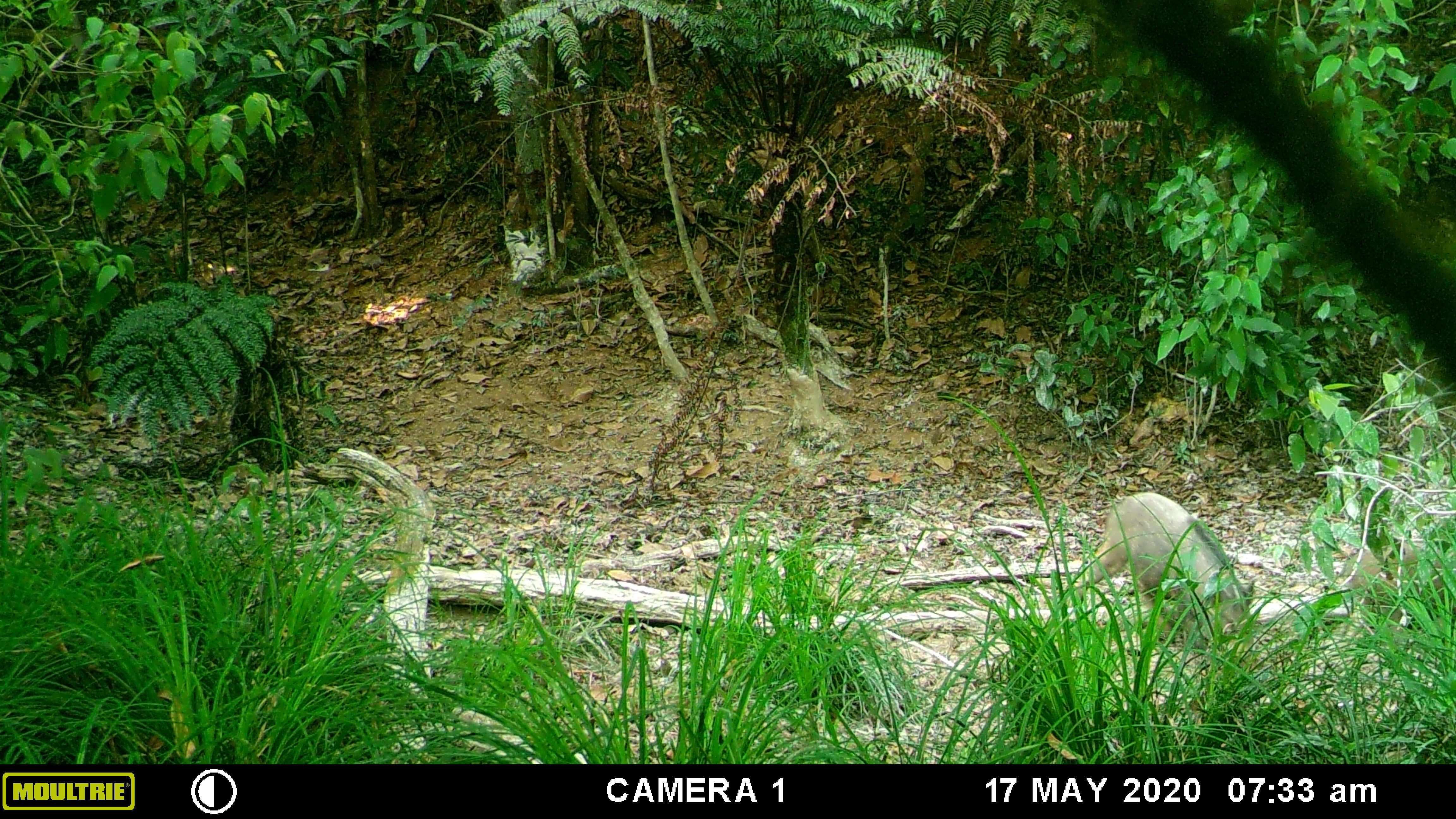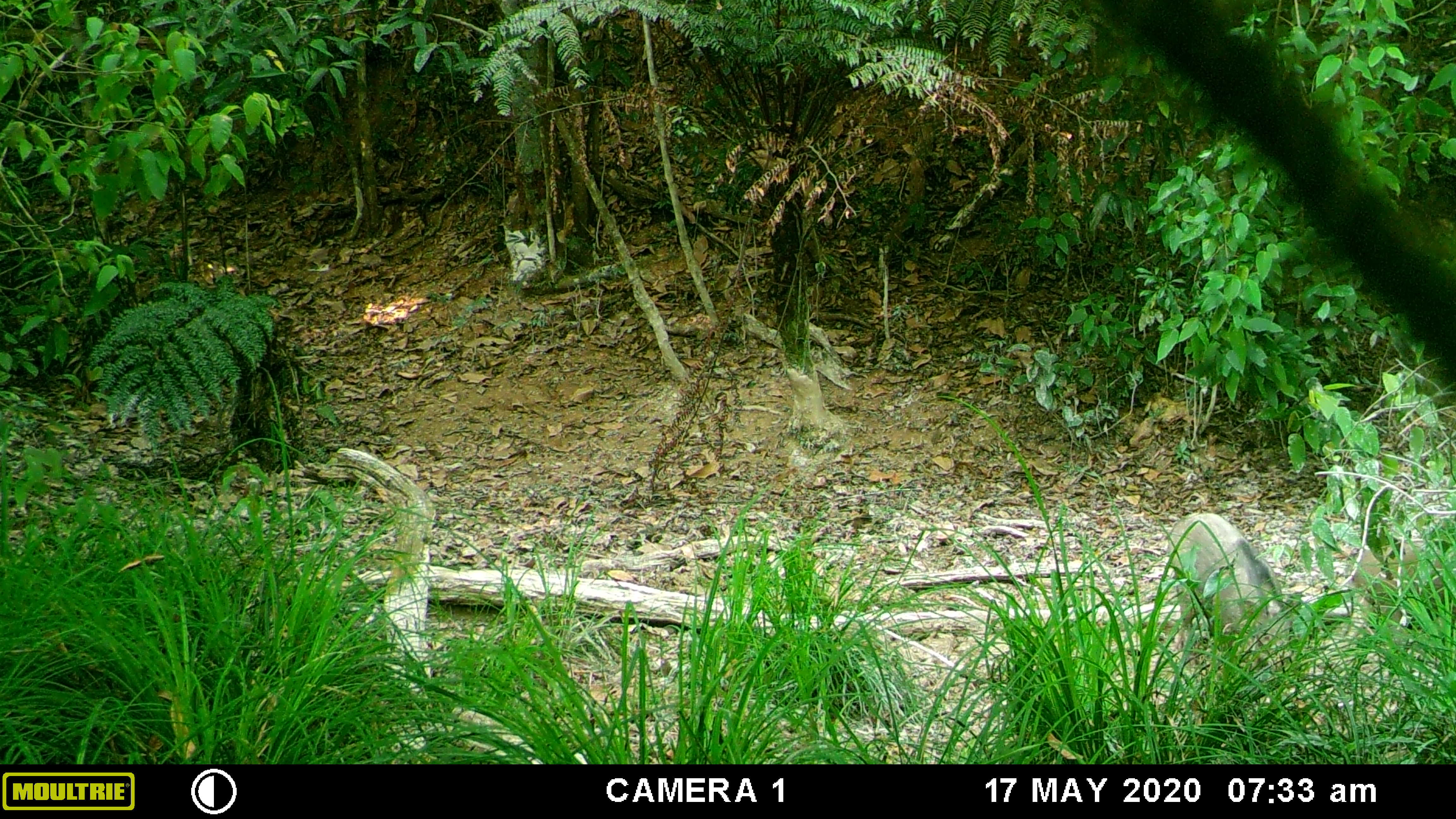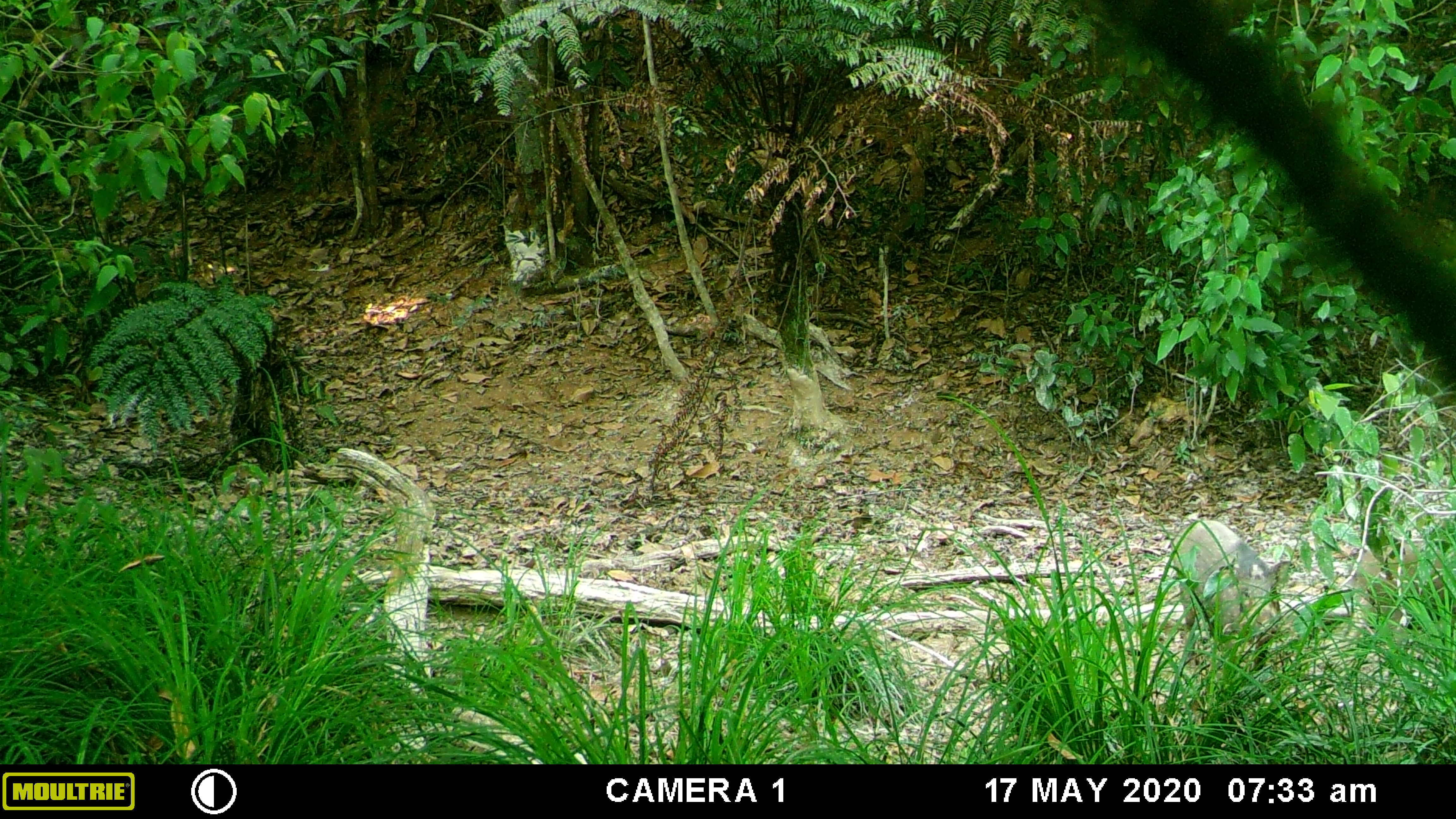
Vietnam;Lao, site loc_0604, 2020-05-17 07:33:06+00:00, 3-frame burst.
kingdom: Animalia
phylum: Chordata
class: Mammalia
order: Artiodactyla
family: Suidae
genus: Sus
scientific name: Sus scrofa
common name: eurasian wild pig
Eurasian wild pig (Sus scrofa). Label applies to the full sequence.